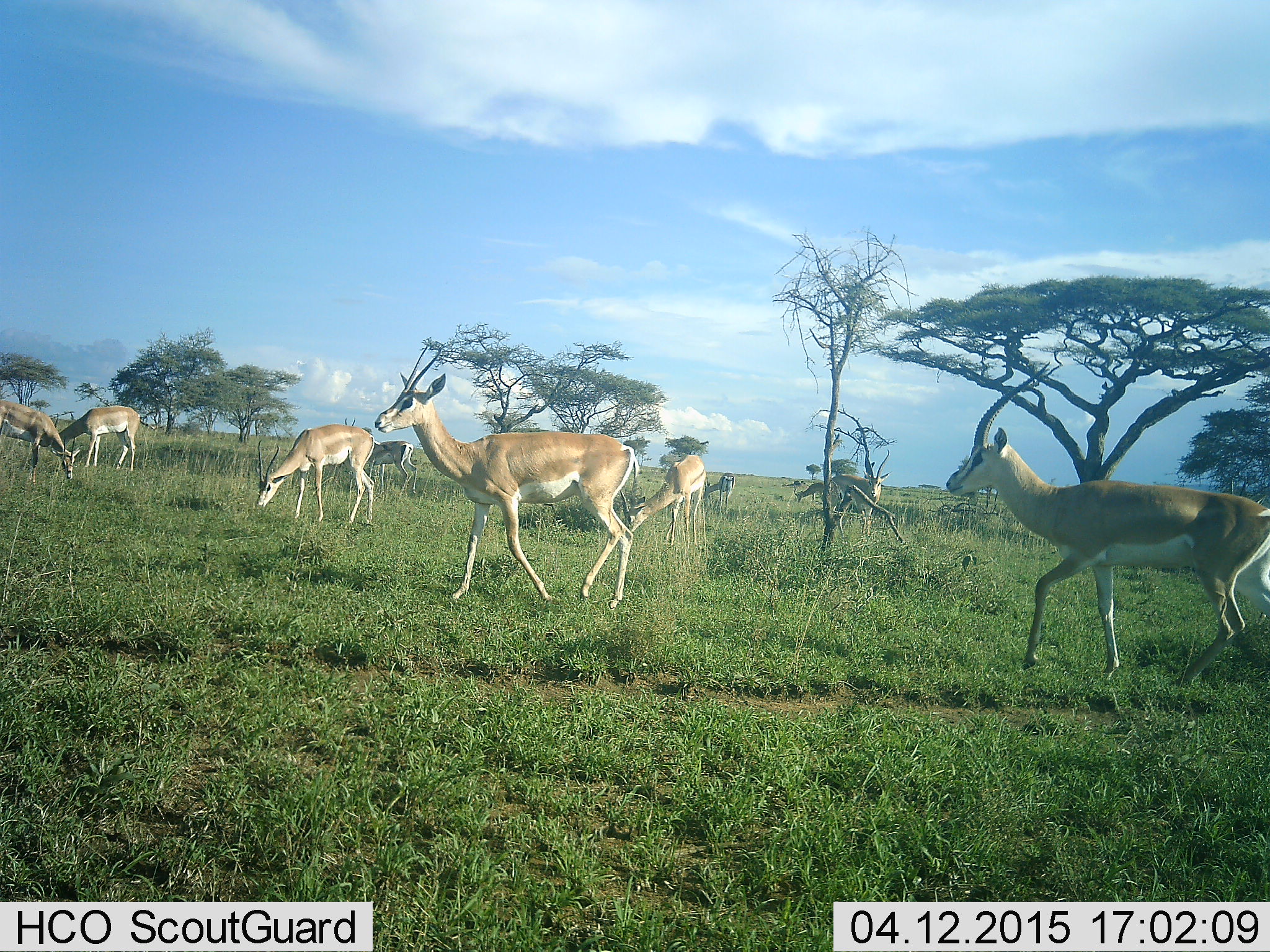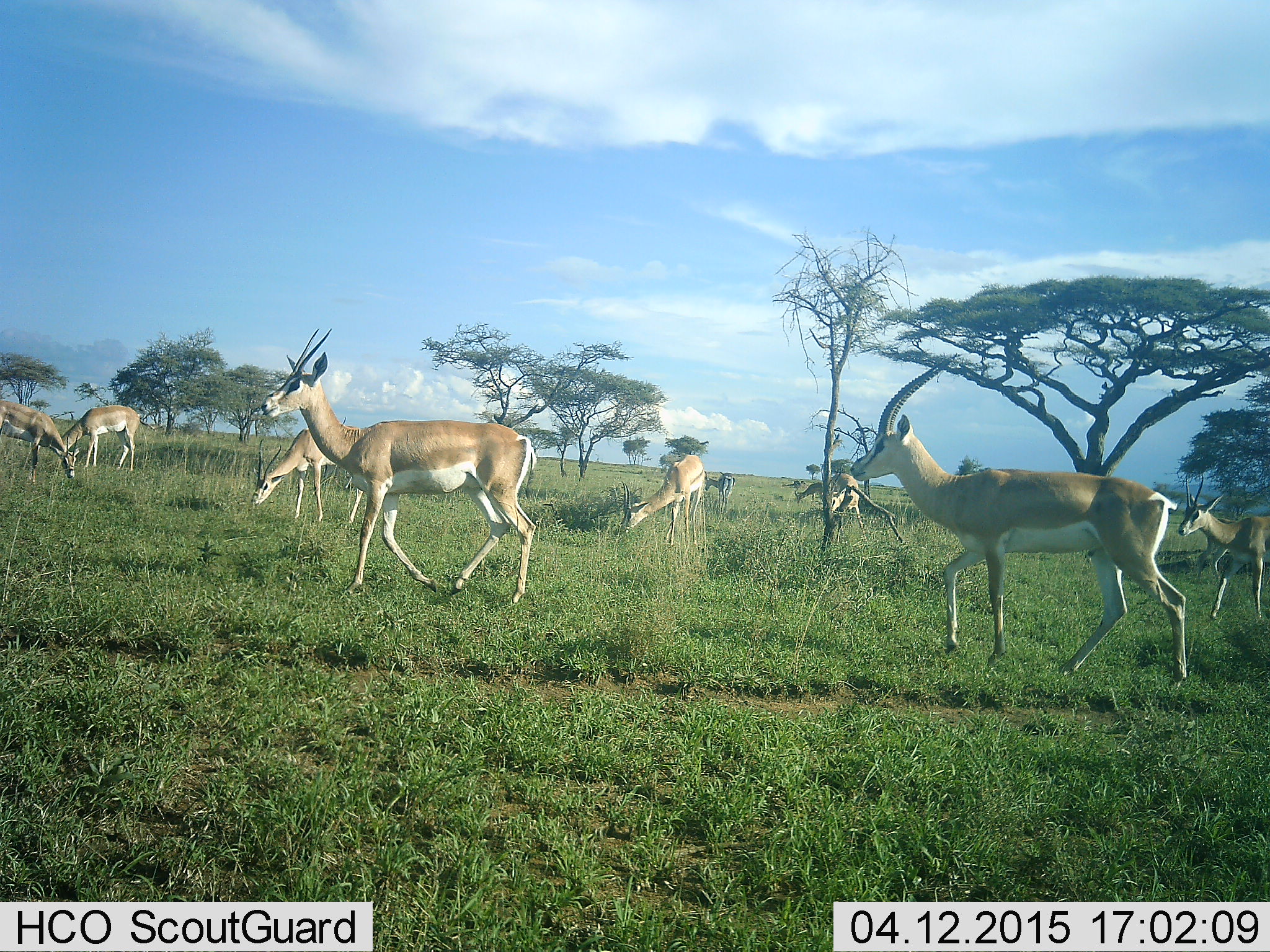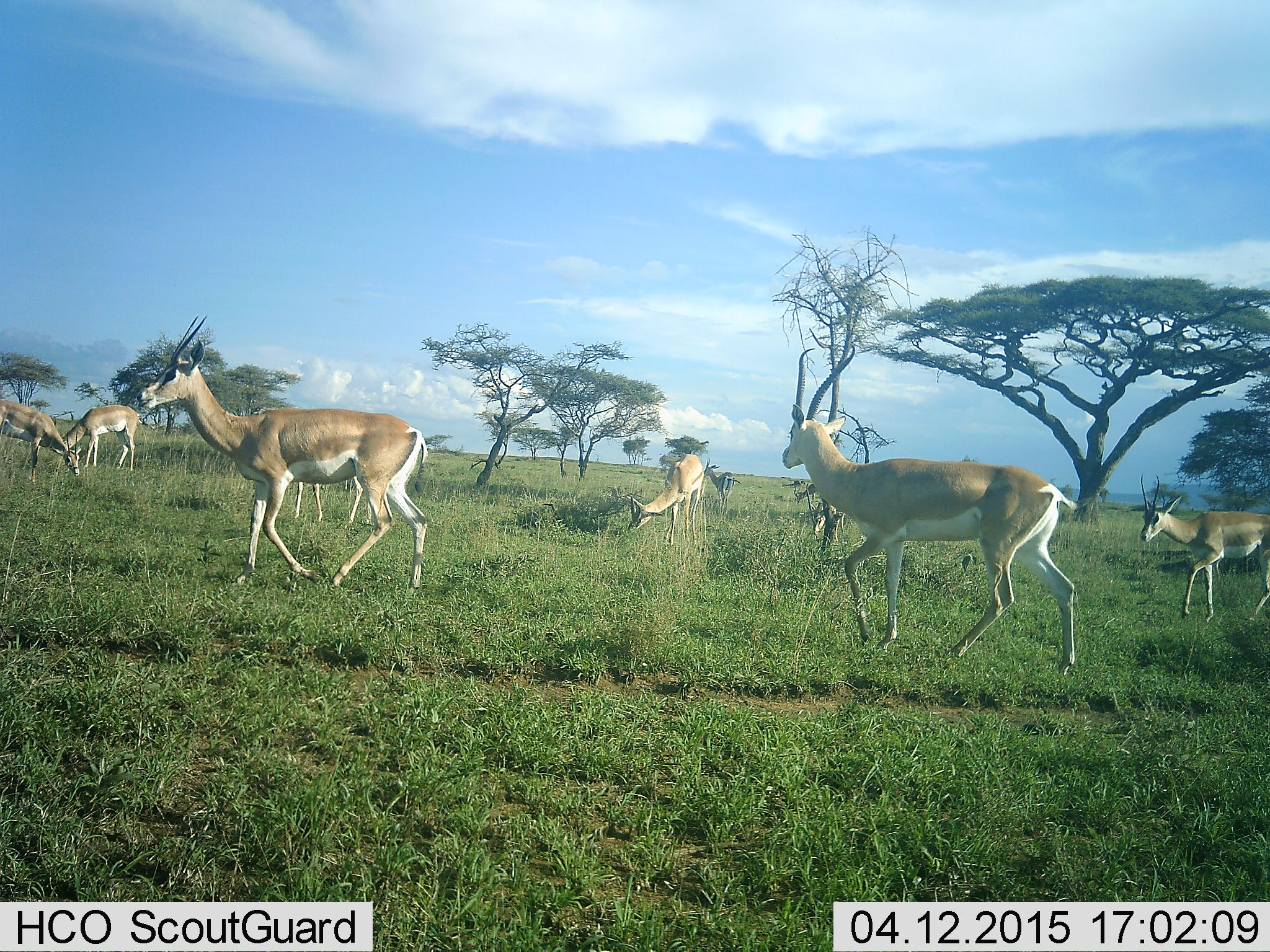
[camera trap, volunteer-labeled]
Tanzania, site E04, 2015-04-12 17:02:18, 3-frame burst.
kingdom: Animalia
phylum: Chordata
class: Mammalia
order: Artiodactyla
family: Bovidae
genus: Nanger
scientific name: Nanger granti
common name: grant's gazelle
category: gazellegrants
Gazellegrants (grant's gazelle) (Nanger granti), count 8. Behavior (volunteer vote fractions): standing 50%, resting 10%, moving 80%, interacting 20%. Young present (vote fraction): 0%. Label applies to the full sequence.